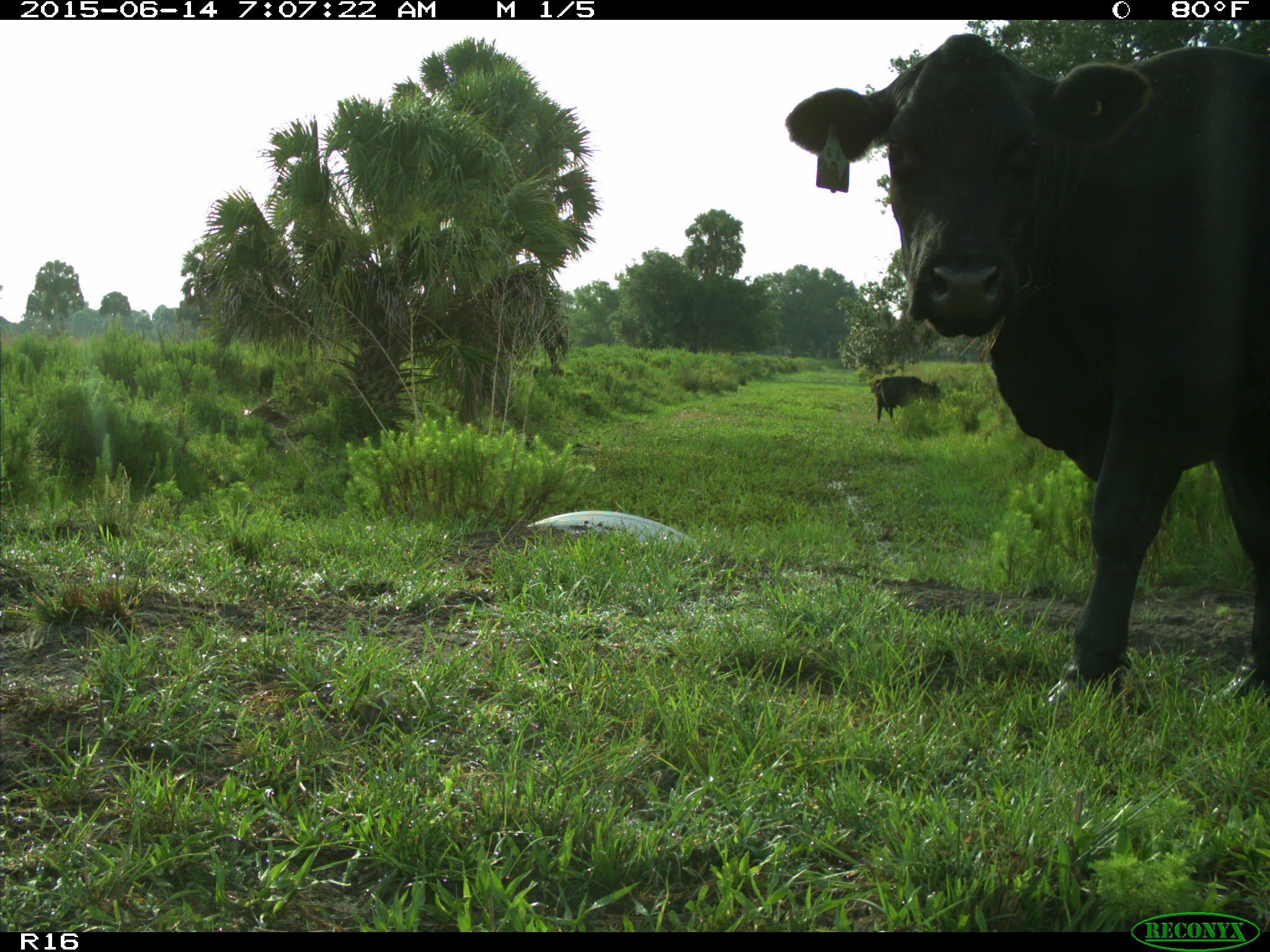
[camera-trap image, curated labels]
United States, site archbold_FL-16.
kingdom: Animalia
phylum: Chordata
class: Mammalia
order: Artiodactyla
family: Bovidae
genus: Bos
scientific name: Bos taurus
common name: domestic cow